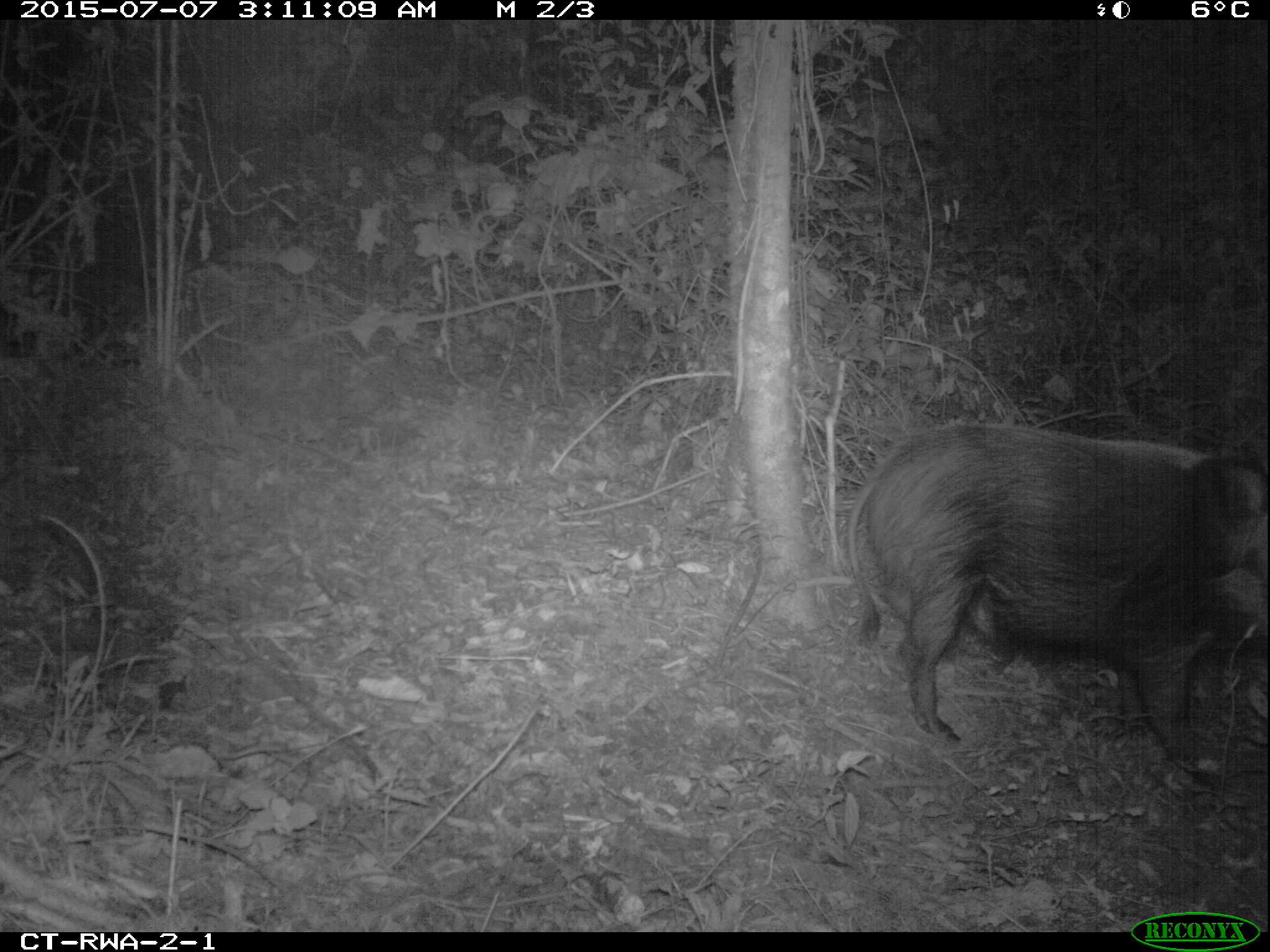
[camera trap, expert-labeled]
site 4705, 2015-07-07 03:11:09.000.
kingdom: Animalia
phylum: Chordata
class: Mammalia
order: Artiodactyla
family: Suidae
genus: Potamochoerus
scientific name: Potamochoerus larvatus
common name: bushpig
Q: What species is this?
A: Potamochoerus larvatus (bushpig).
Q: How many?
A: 1.